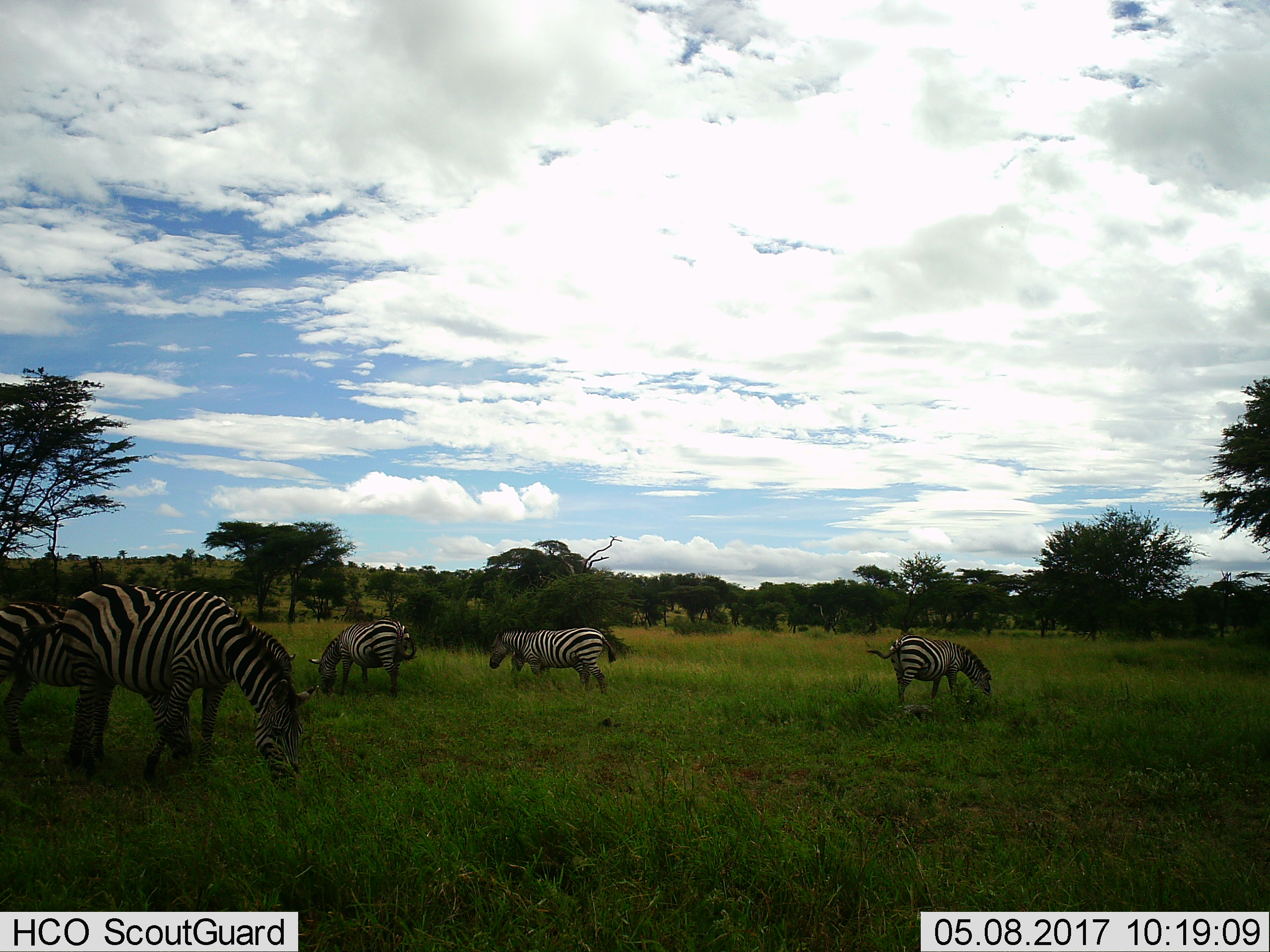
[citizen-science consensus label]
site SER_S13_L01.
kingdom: Animalia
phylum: Chordata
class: Mammalia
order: Perissodactyla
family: Equidae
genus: Equus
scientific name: Equus quagga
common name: plains zebra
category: zebraplains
Zebraplains (plains zebra) (Equus quagga), count 5. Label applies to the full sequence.